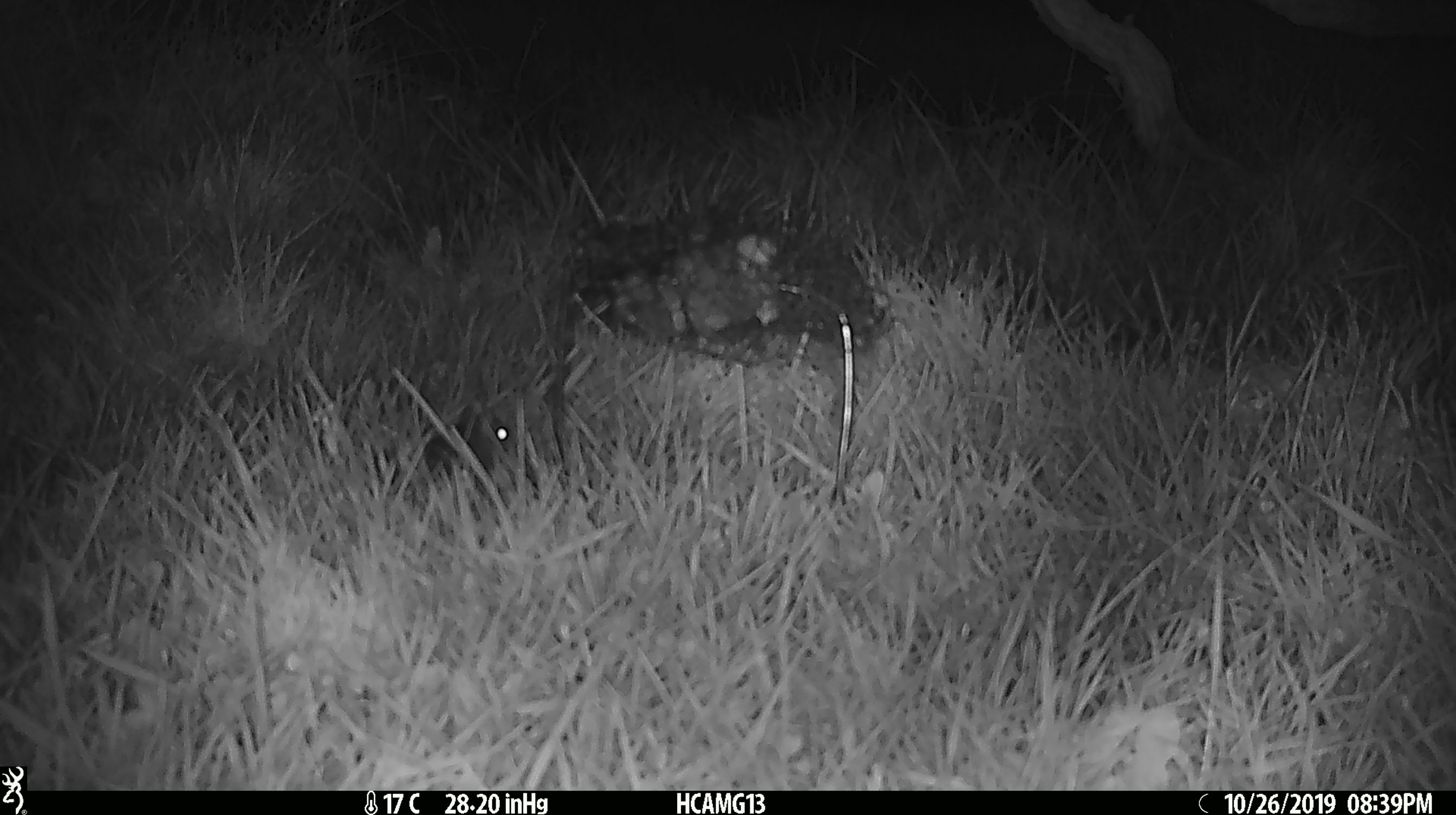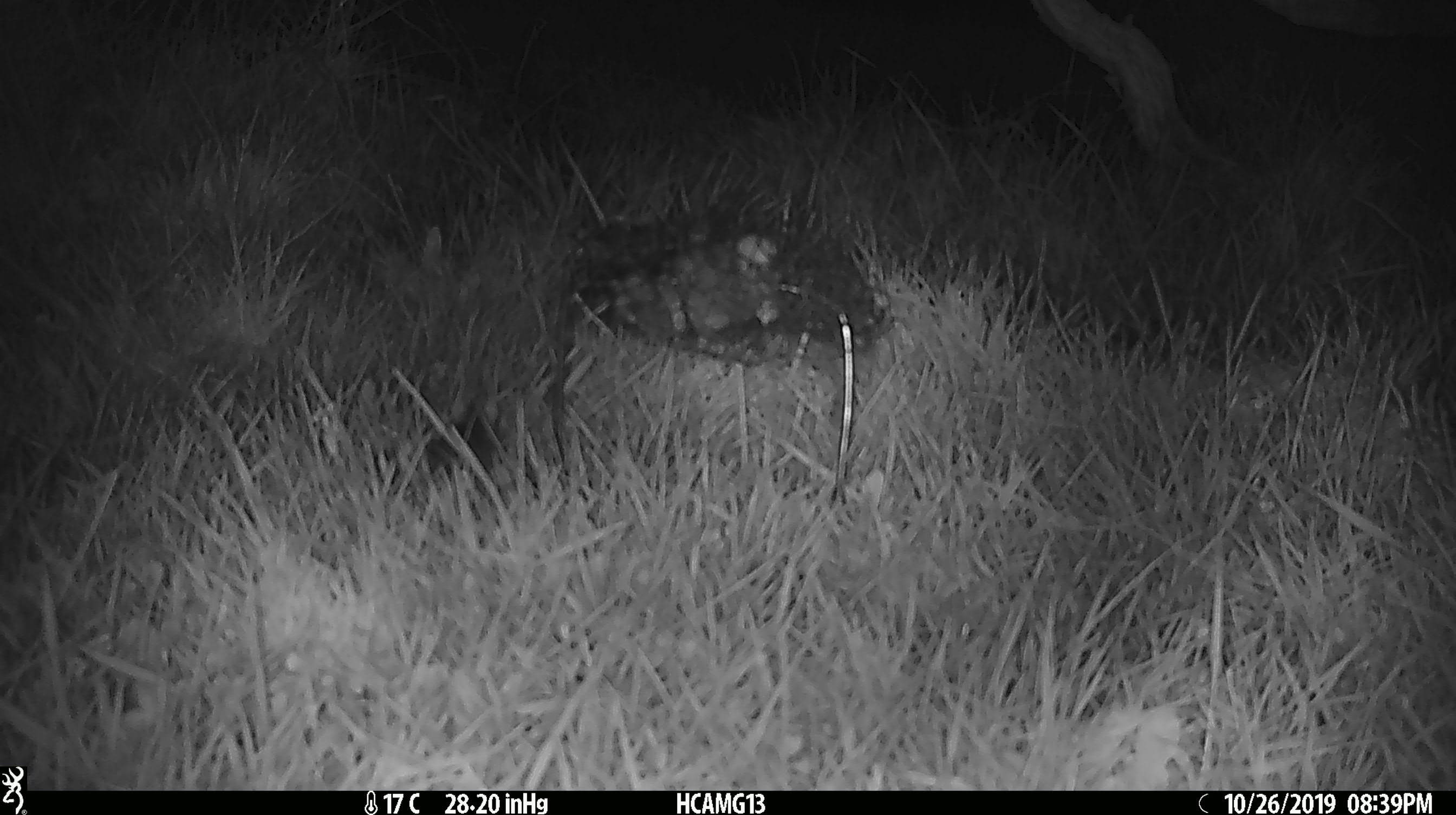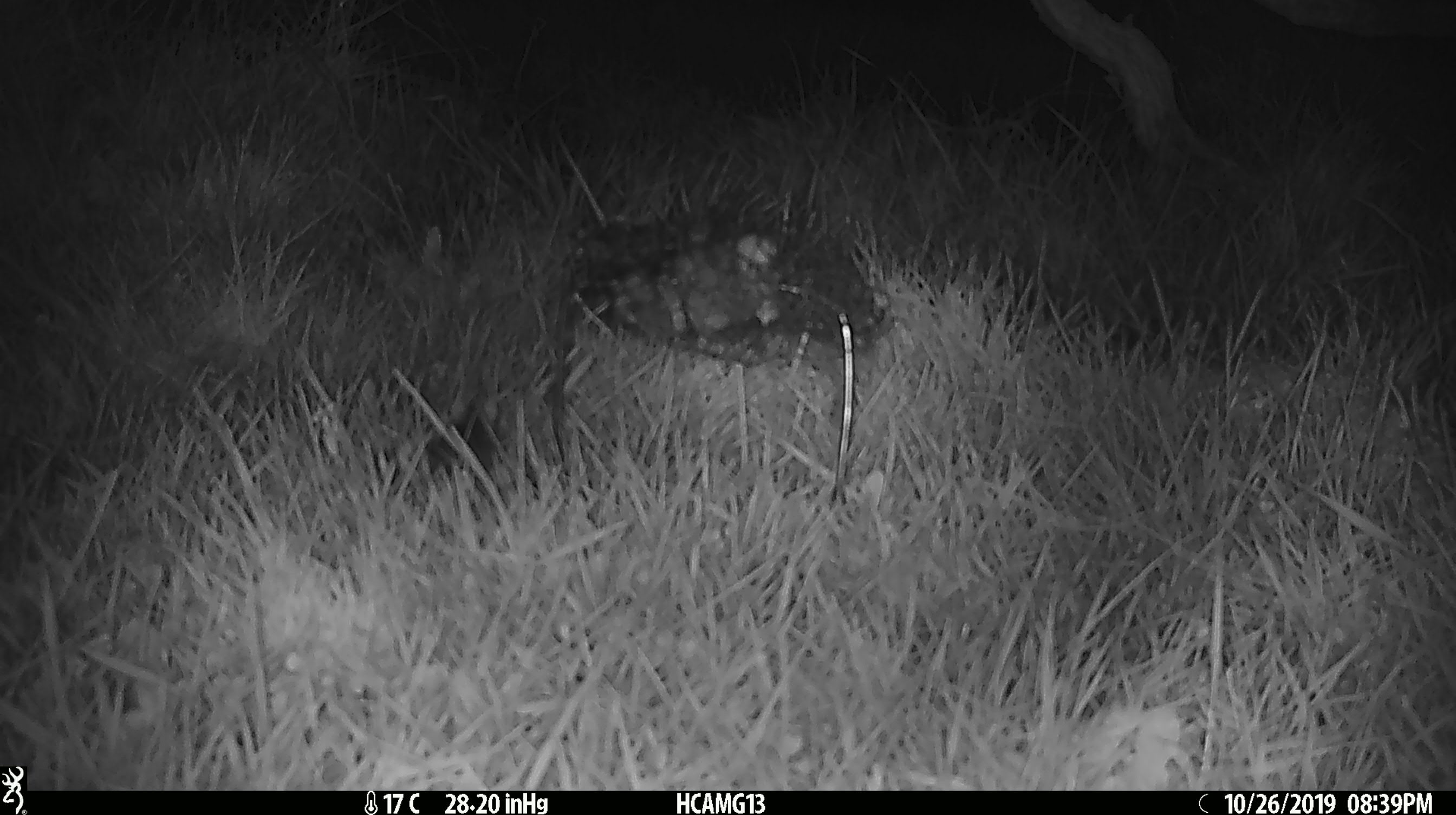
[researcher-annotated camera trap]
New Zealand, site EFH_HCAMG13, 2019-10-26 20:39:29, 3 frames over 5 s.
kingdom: Animalia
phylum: Chordata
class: Mammalia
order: Rodentia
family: Muridae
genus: Mus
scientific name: Mus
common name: mouse